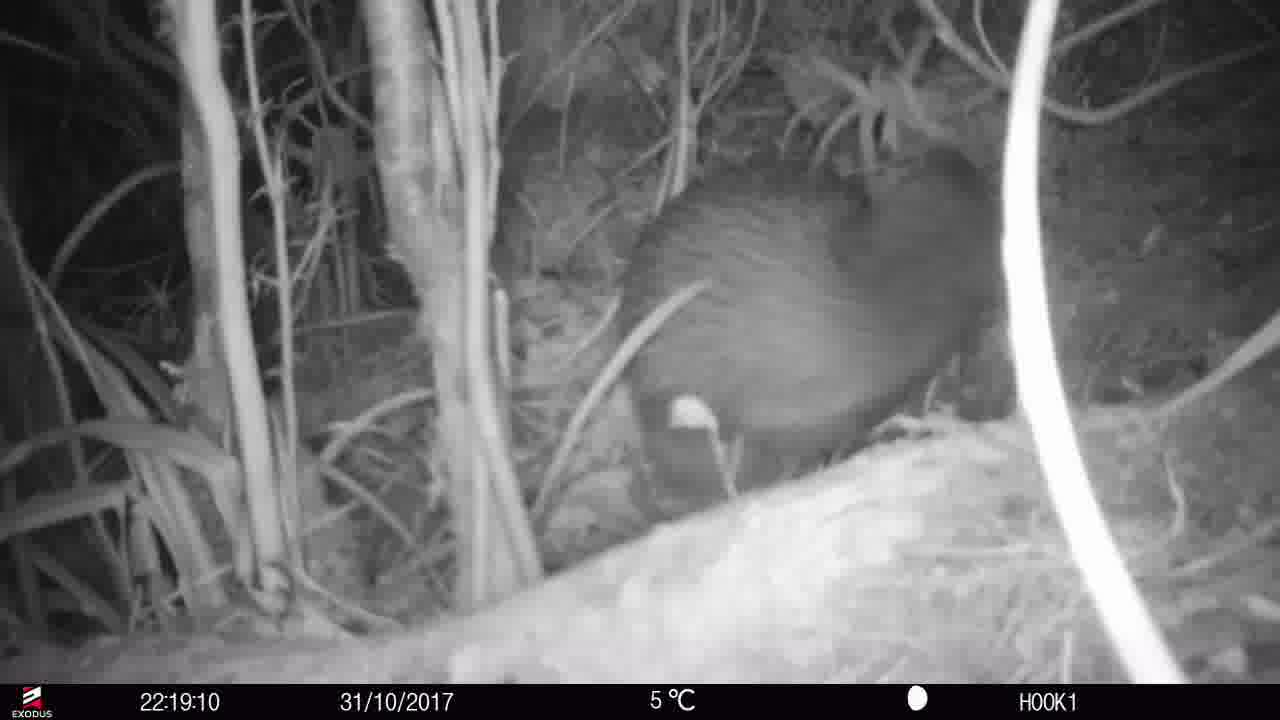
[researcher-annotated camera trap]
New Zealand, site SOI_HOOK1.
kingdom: Animalia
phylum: Chordata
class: Aves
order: Apterygiformes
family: Apterygidae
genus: Apteryx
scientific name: Apteryx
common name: kiwi